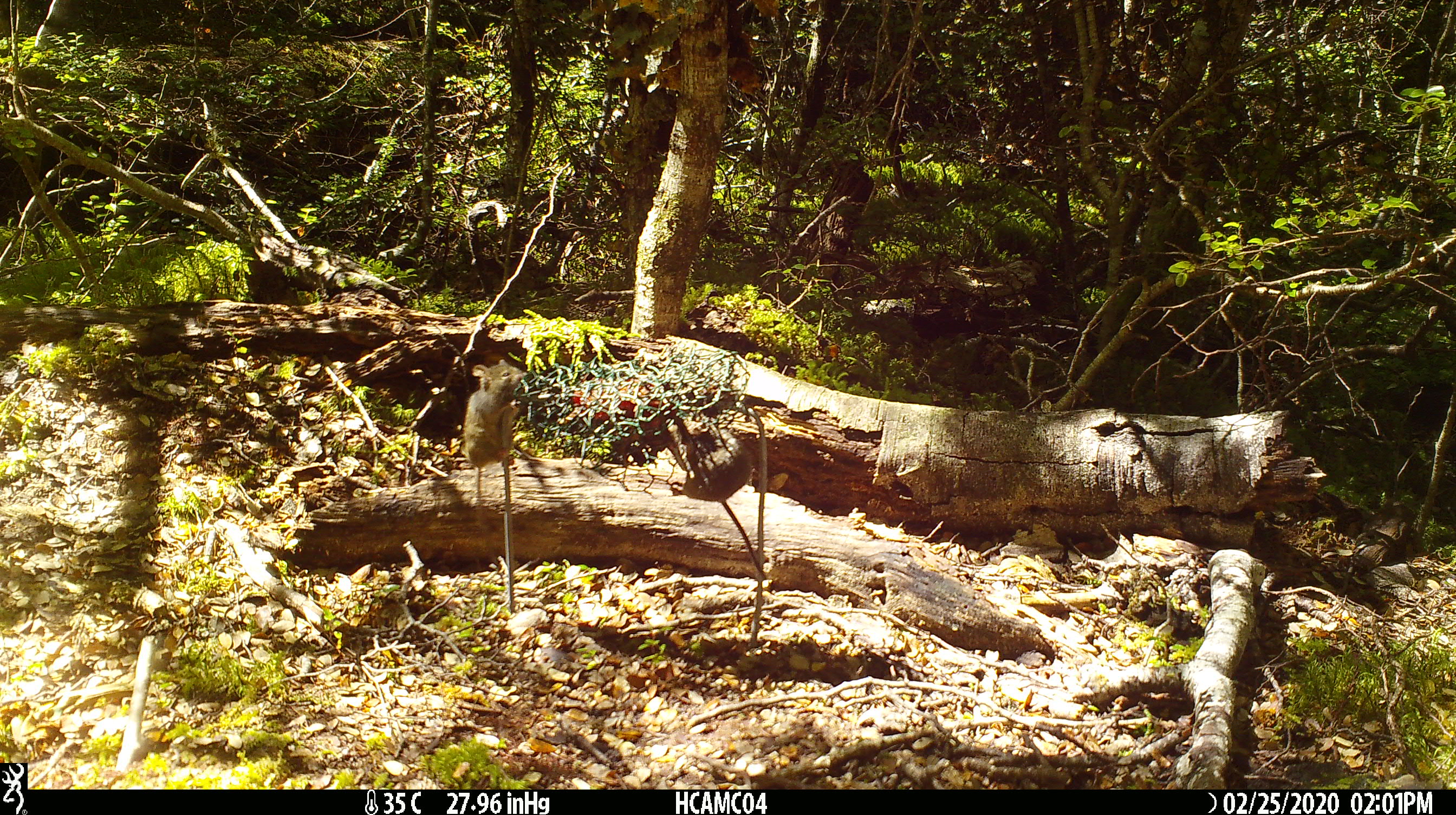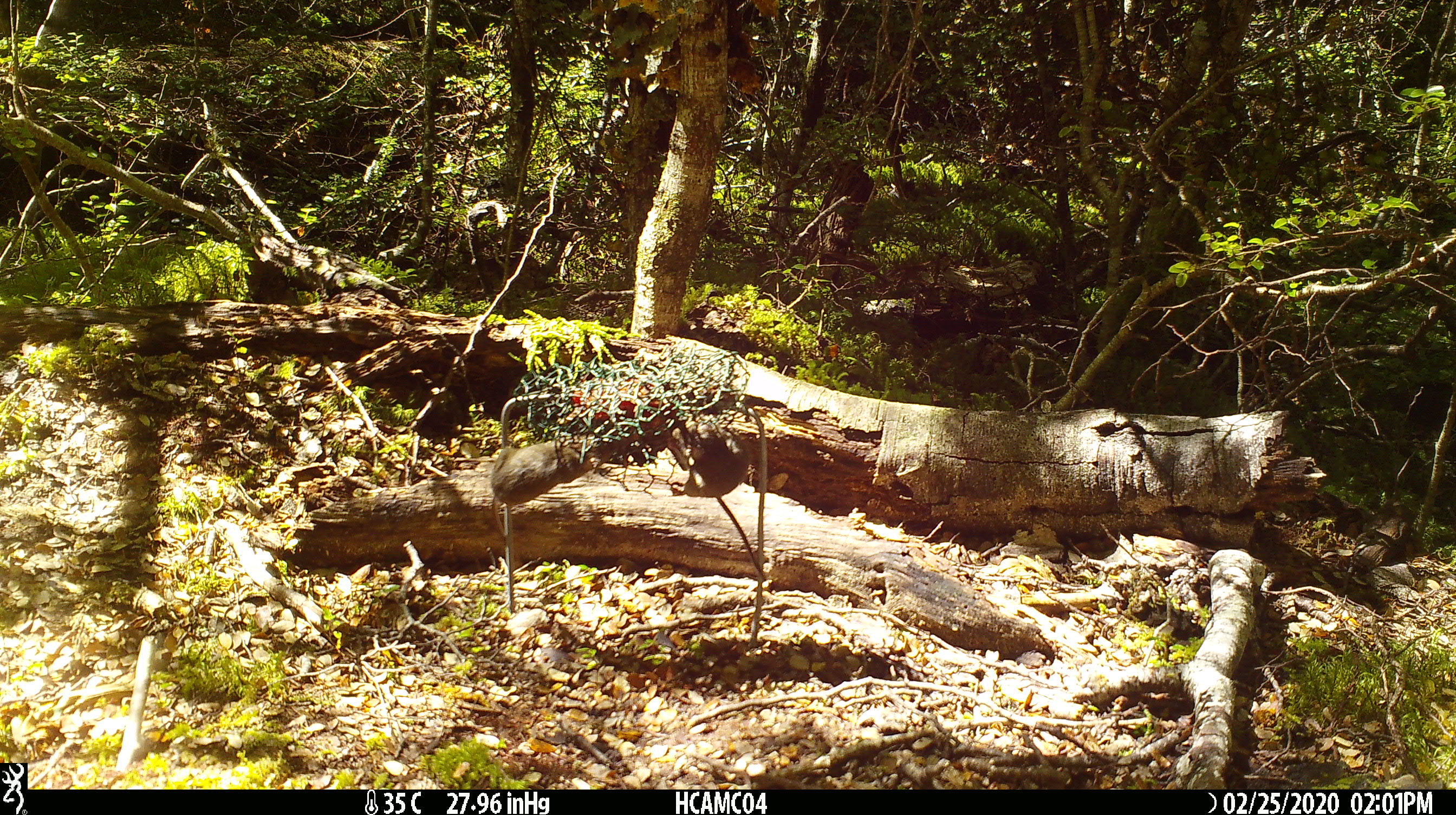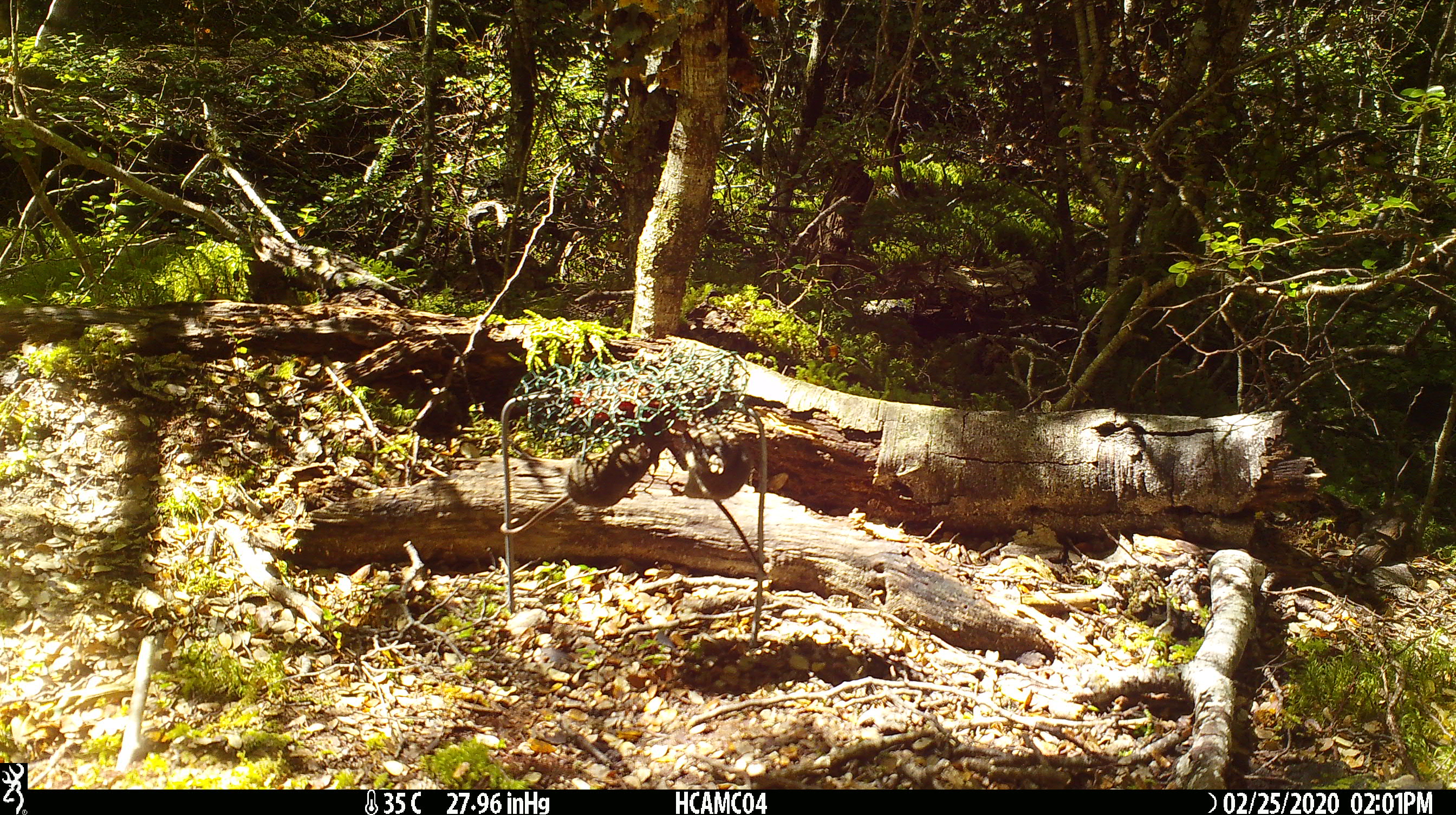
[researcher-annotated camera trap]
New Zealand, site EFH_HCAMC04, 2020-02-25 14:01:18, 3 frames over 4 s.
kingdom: Animalia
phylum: Chordata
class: Mammalia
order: Rodentia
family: Muridae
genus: Mus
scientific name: Mus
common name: mouse